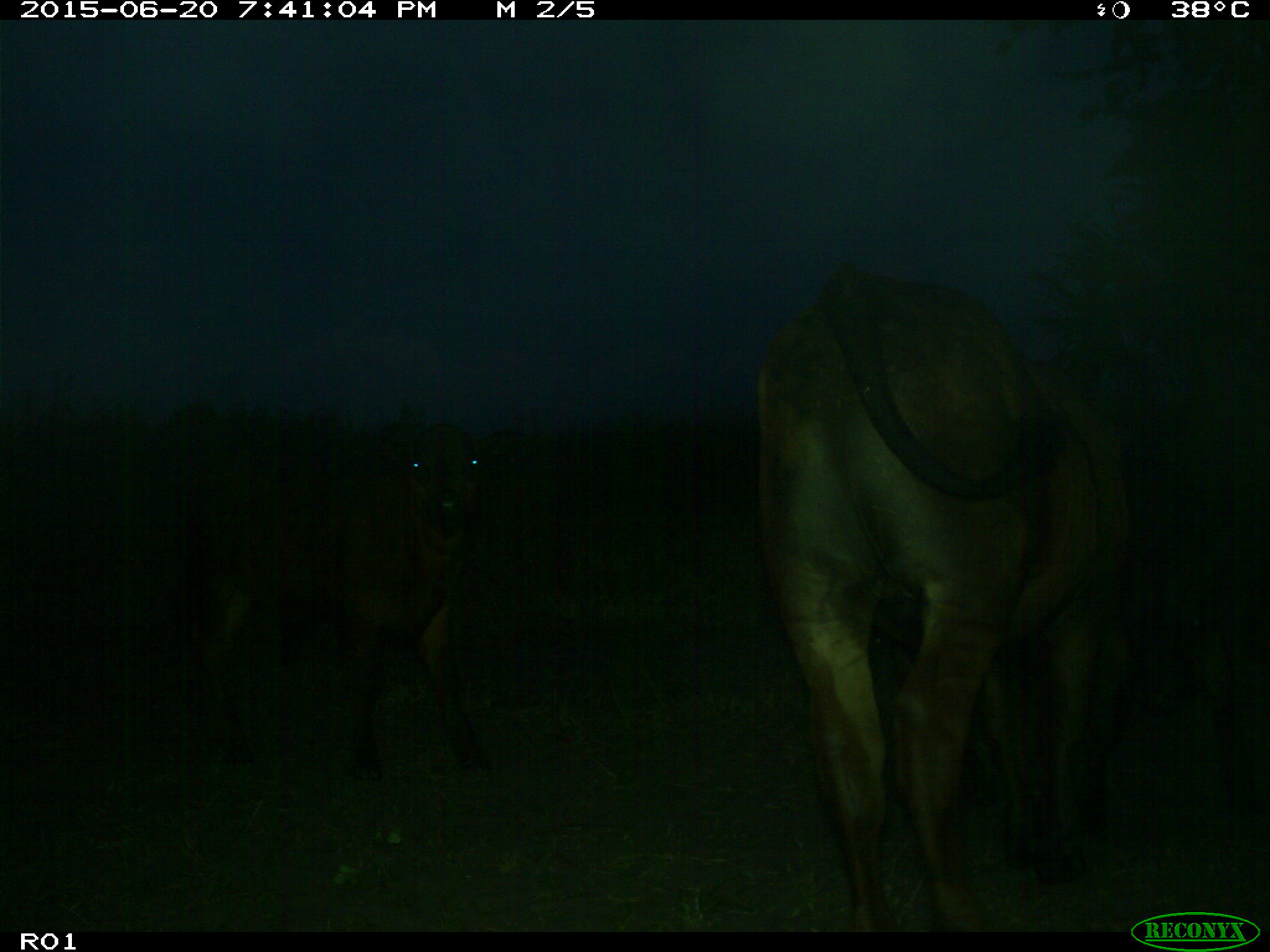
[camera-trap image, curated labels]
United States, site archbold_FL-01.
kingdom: Animalia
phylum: Chordata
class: Mammalia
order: Artiodactyla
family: Bovidae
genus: Bos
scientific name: Bos taurus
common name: domestic cow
Bos taurus (domestic cow).